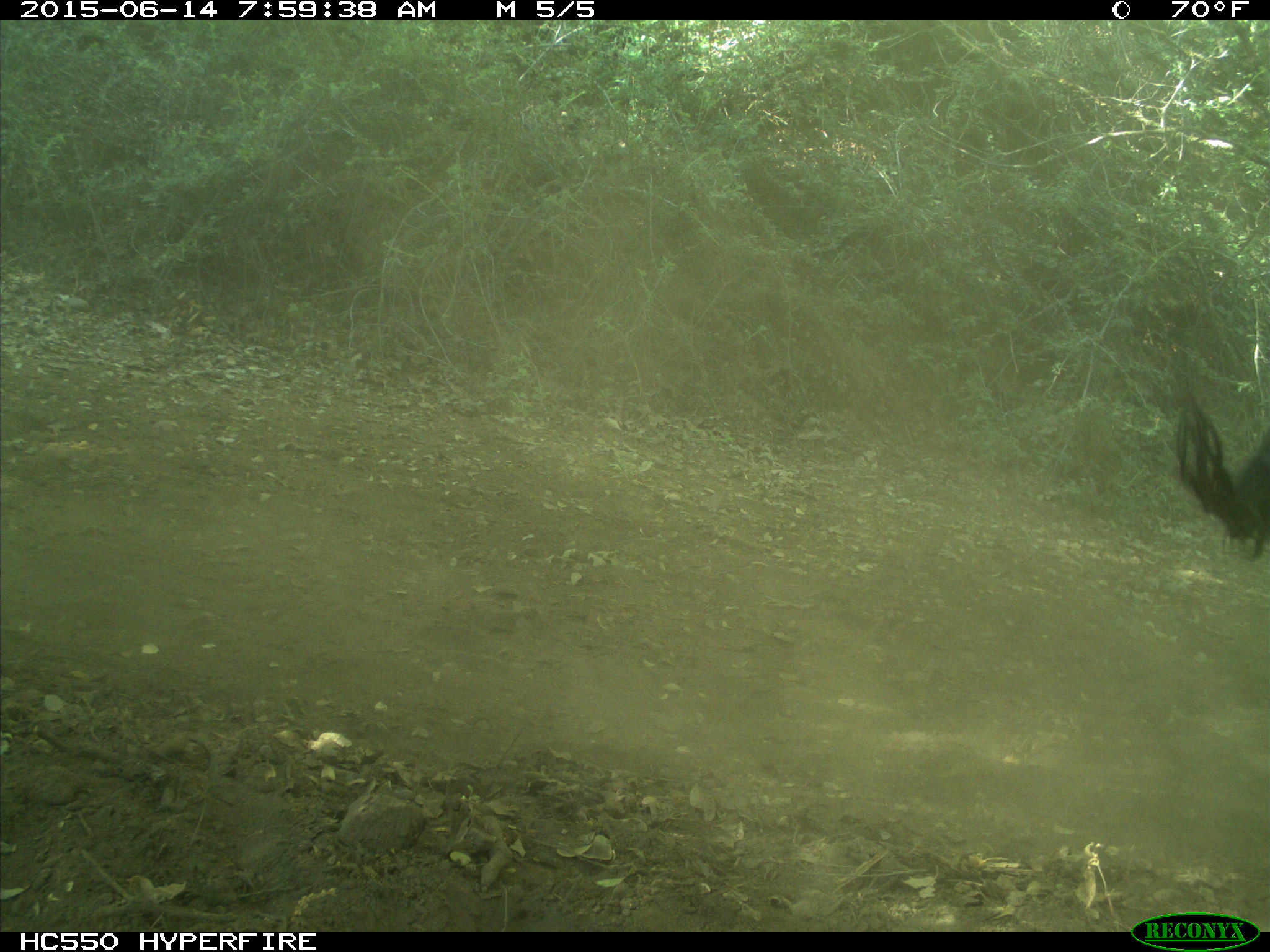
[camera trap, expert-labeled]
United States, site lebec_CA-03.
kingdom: Animalia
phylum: Chordata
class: Mammalia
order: Artiodactyla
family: Bovidae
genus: Bos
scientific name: Bos taurus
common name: domestic cow